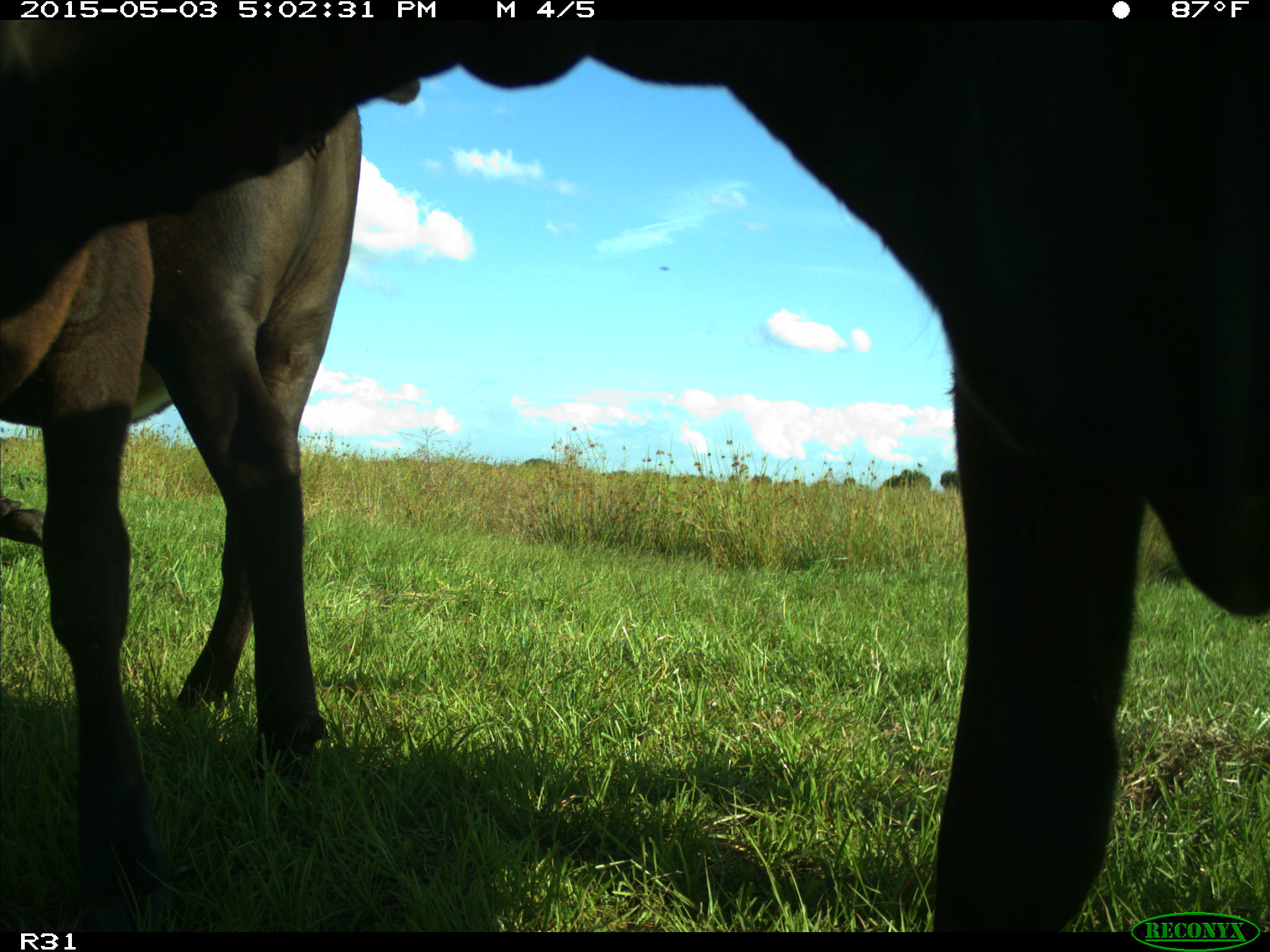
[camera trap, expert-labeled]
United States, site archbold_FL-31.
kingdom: Animalia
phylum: Chordata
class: Mammalia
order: Artiodactyla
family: Bovidae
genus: Bos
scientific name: Bos taurus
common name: domestic cow